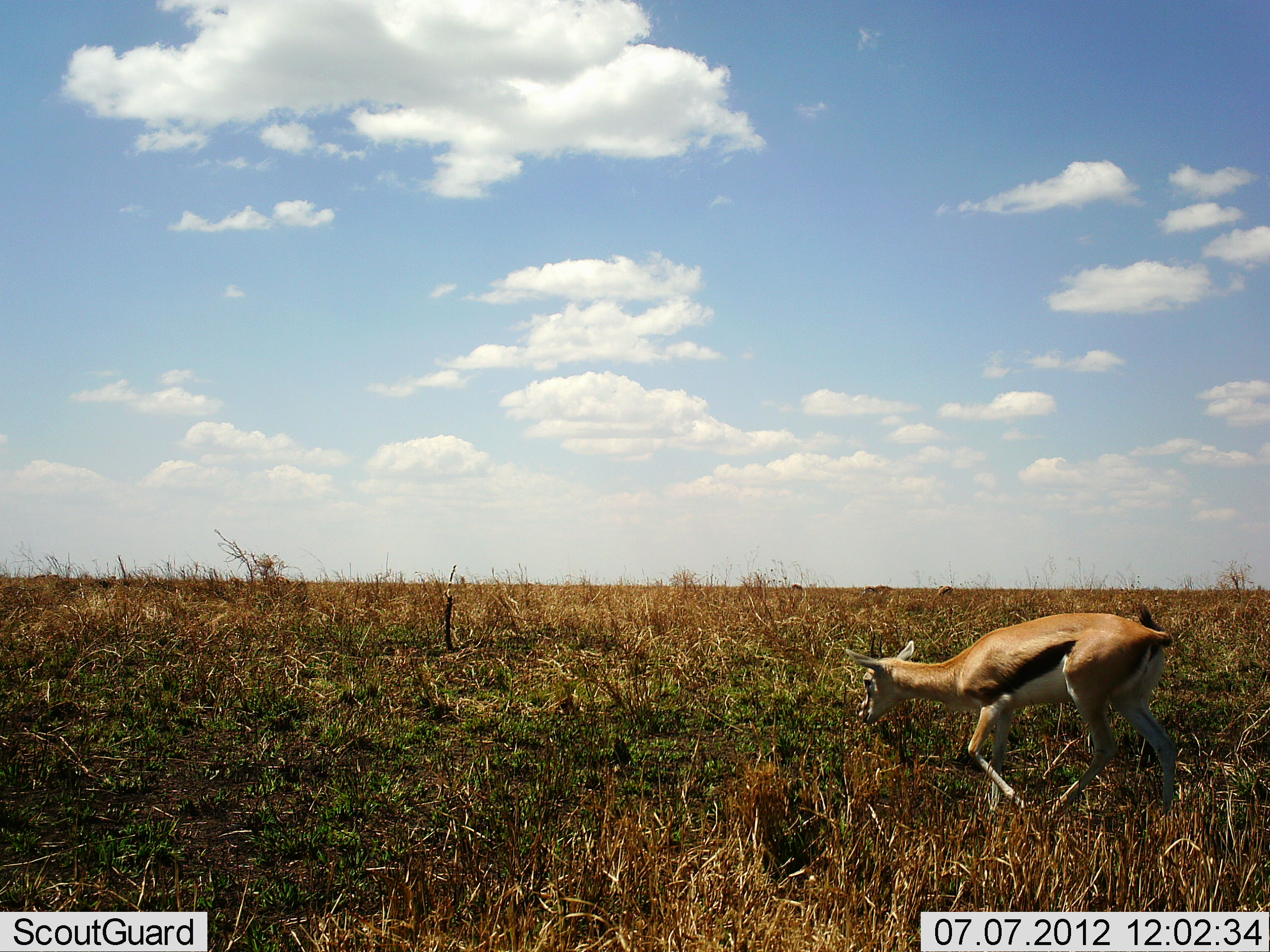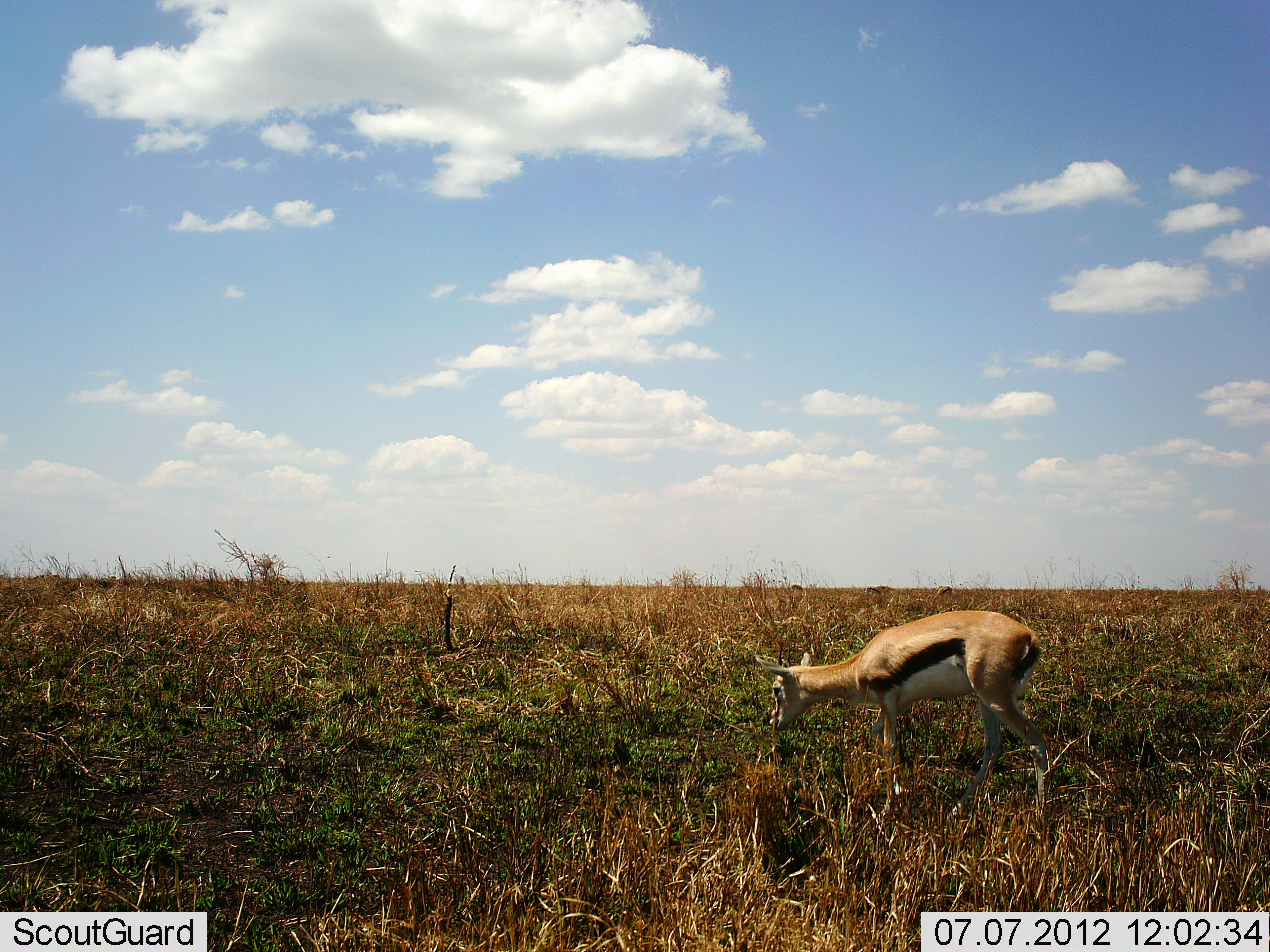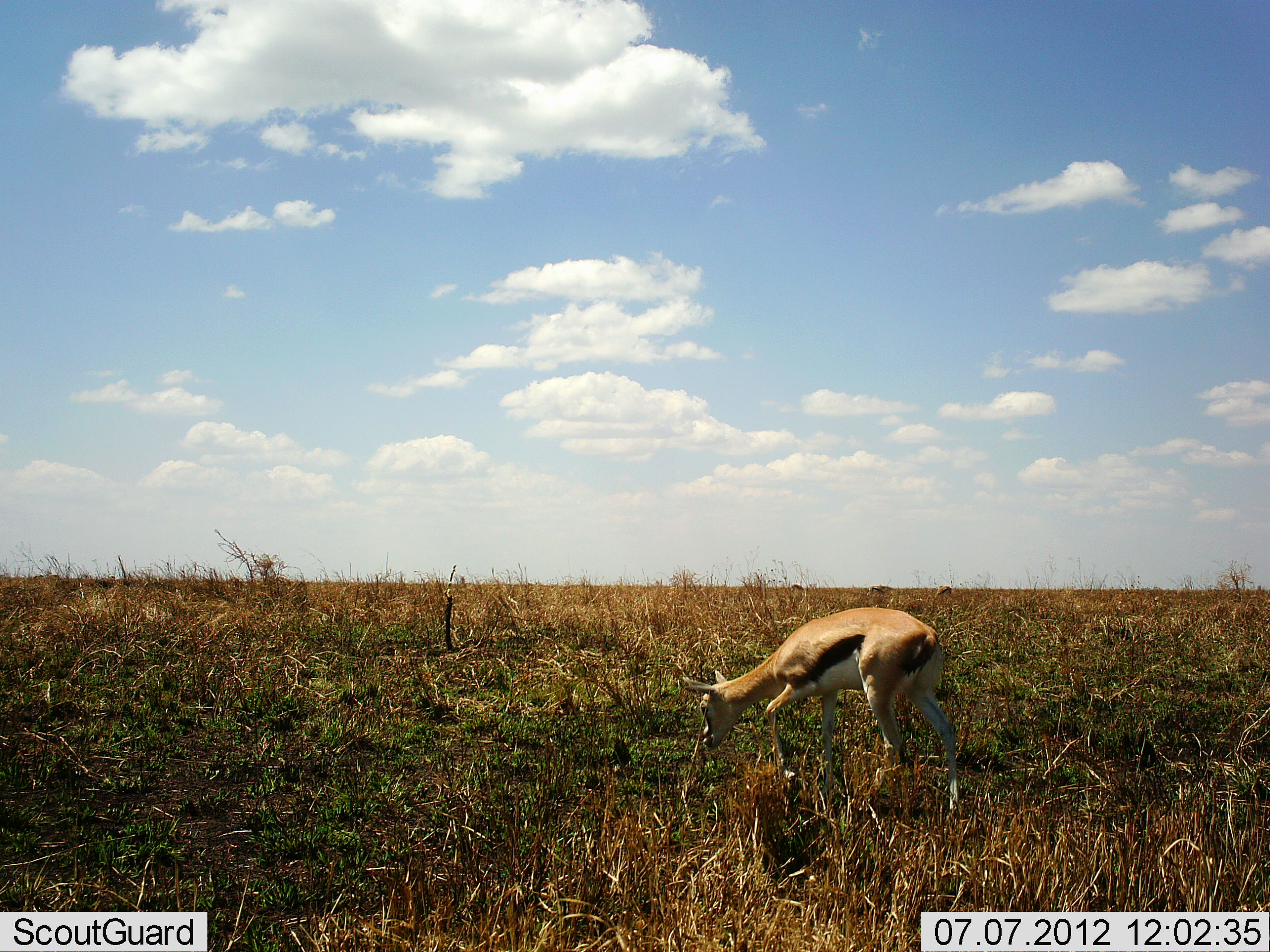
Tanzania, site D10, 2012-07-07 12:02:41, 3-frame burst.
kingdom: Animalia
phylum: Chordata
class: Mammalia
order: Artiodactyla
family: Bovidae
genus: Eudorcas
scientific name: Eudorcas thomsonii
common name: thomson's gazelle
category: gazellethomsons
Gazellethomsons (thomson's gazelle) (Eudorcas thomsonii), count 1. Behavior (volunteer vote fractions): standing 0%, resting 0%, moving 60%, interacting 0%. Young present (vote fraction): 0%. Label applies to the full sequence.